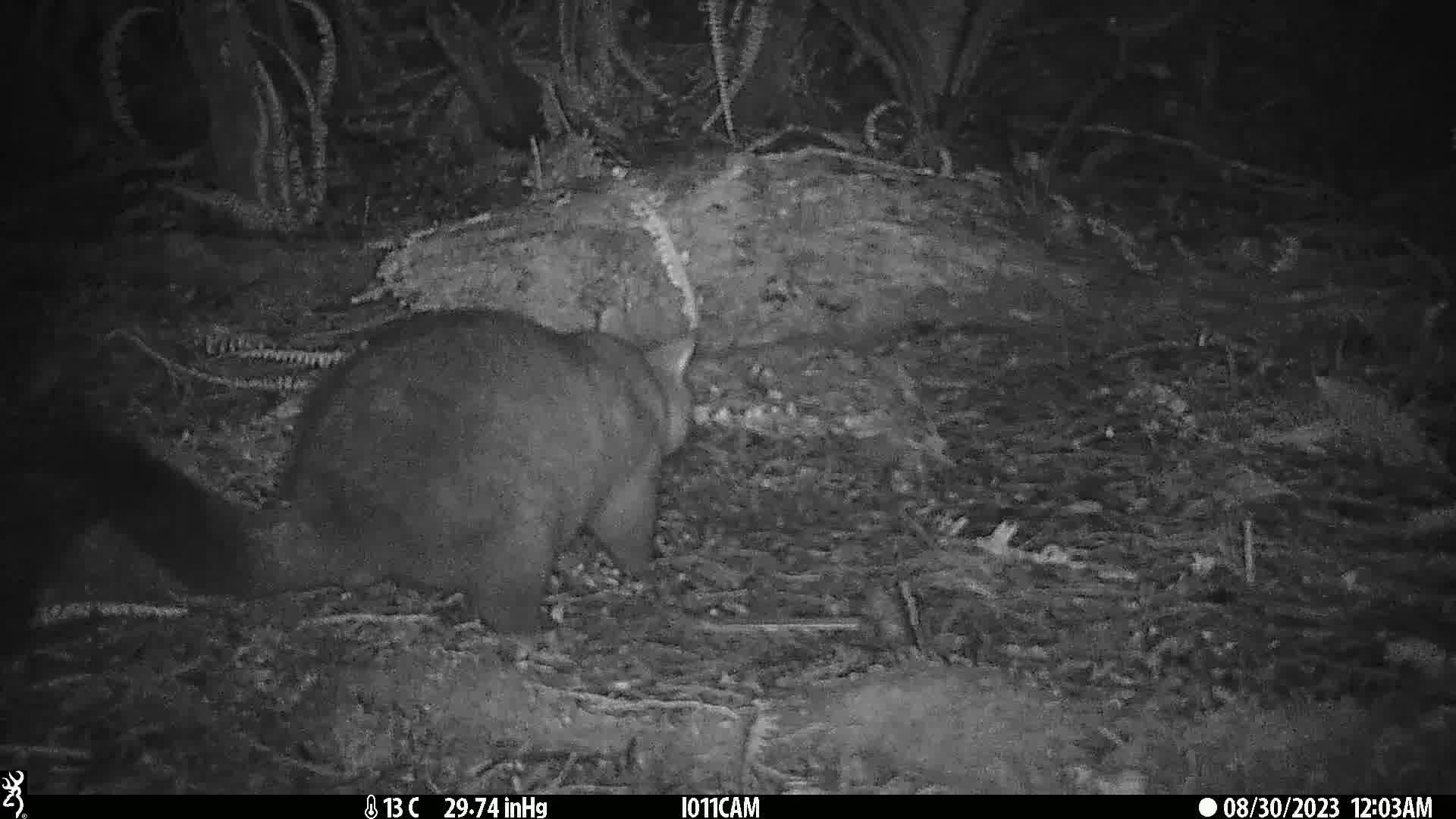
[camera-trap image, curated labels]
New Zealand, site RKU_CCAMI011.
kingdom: Animalia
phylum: Chordata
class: Mammalia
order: Diprotodontia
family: Phalangeridae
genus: Trichosurus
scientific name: Trichosurus vulpecula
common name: common brushtail possum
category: possum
Possum (common brushtail possum) (Trichosurus vulpecula).